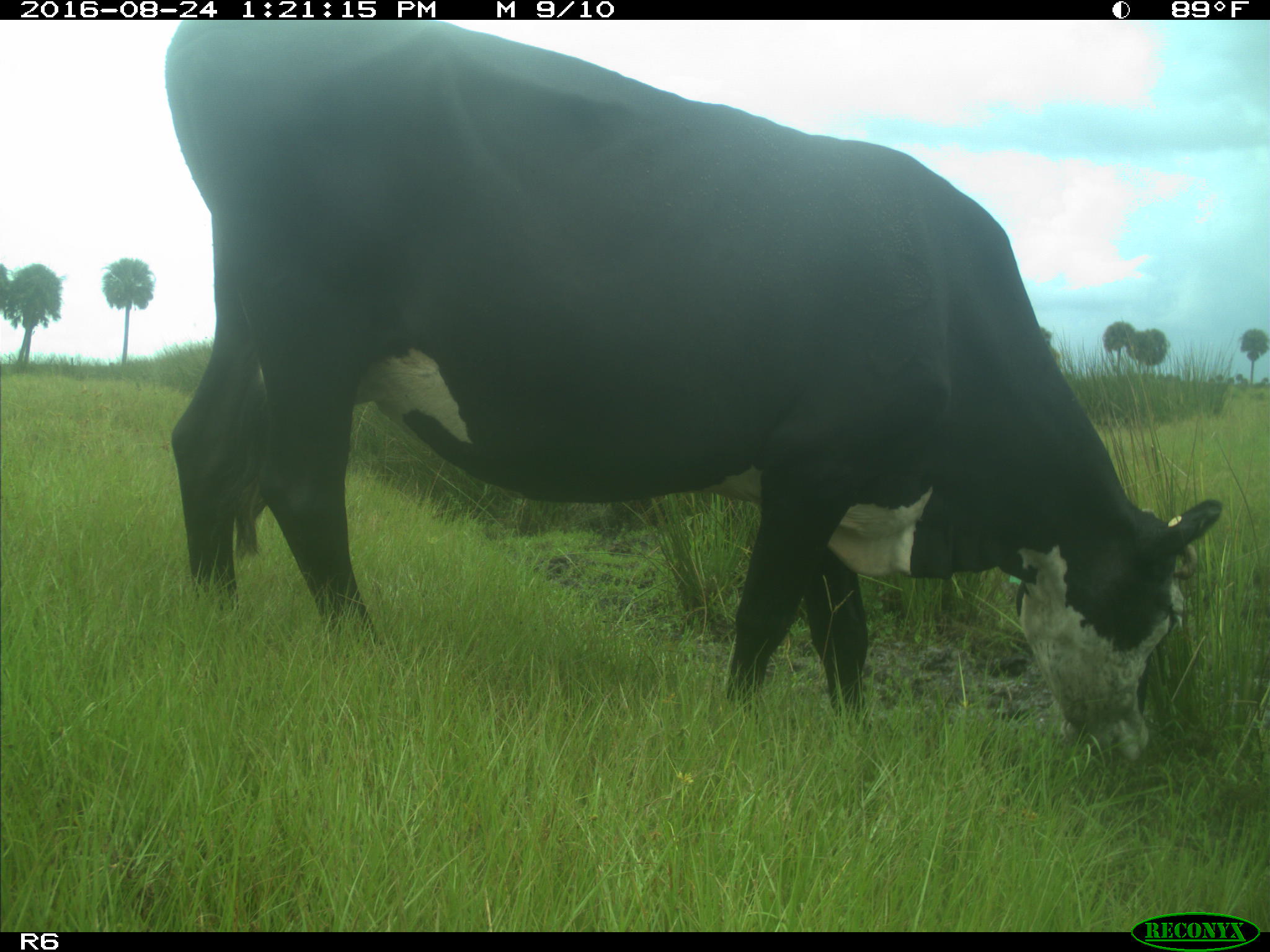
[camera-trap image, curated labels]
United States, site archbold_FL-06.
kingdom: Animalia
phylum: Chordata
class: Mammalia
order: Artiodactyla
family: Bovidae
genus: Bos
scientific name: Bos taurus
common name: domestic cow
Bos taurus (domestic cow).